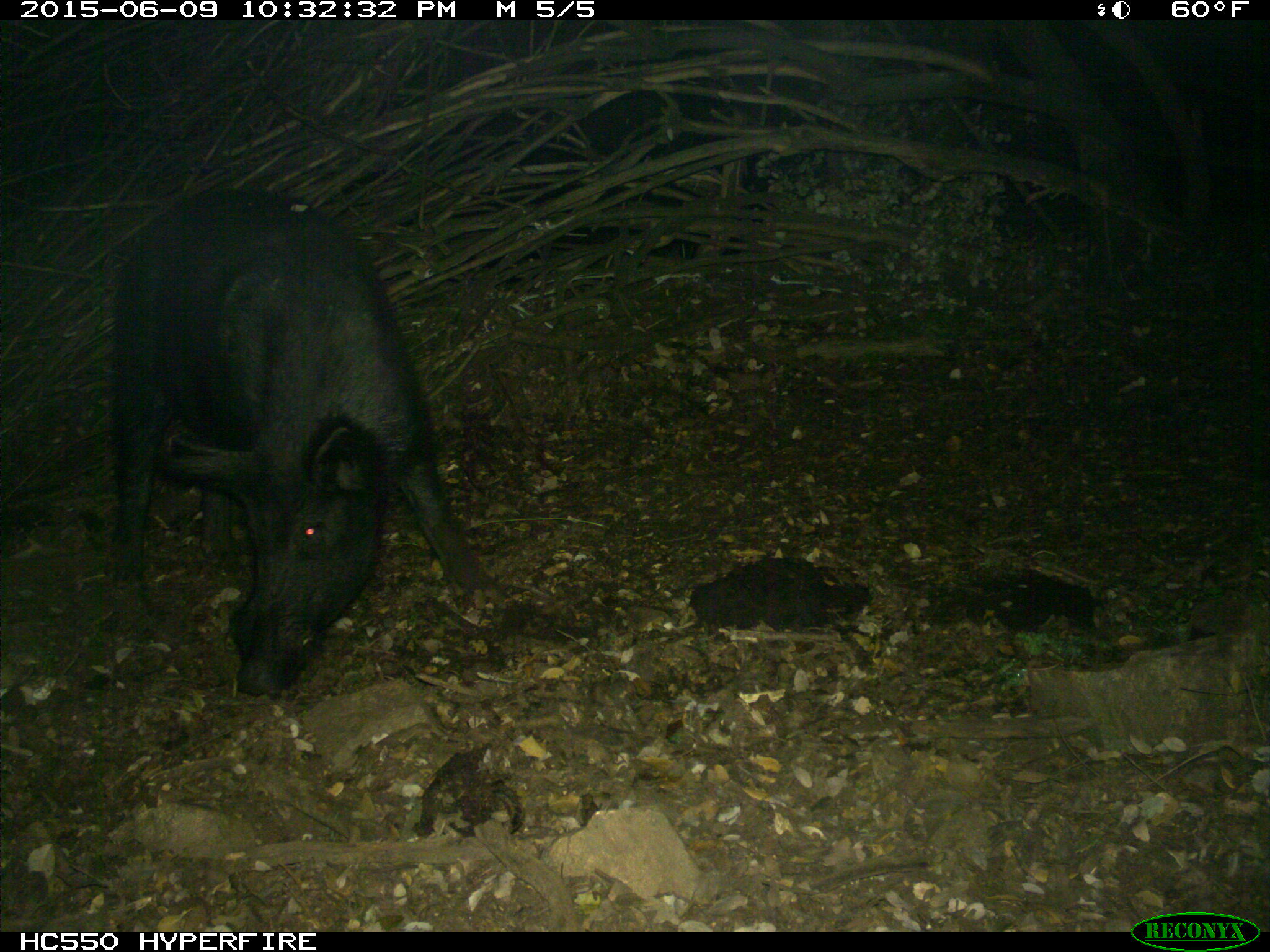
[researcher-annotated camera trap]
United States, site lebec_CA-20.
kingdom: Animalia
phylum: Chordata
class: Mammalia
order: Artiodactyla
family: Suidae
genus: Sus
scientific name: Sus scrofa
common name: wild boar